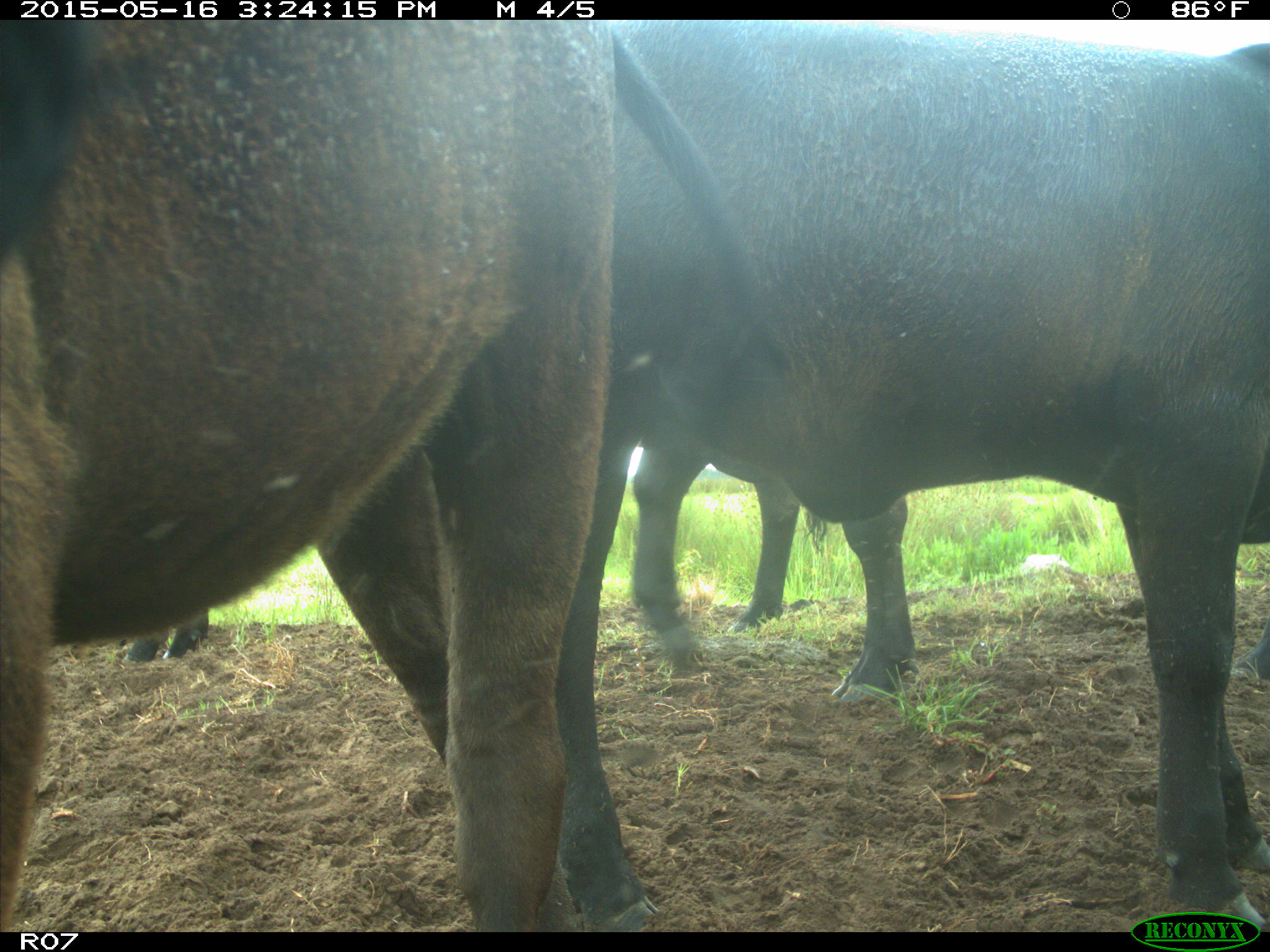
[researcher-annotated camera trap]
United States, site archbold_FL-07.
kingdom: Animalia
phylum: Chordata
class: Mammalia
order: Artiodactyla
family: Bovidae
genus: Bos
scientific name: Bos taurus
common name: domestic cow